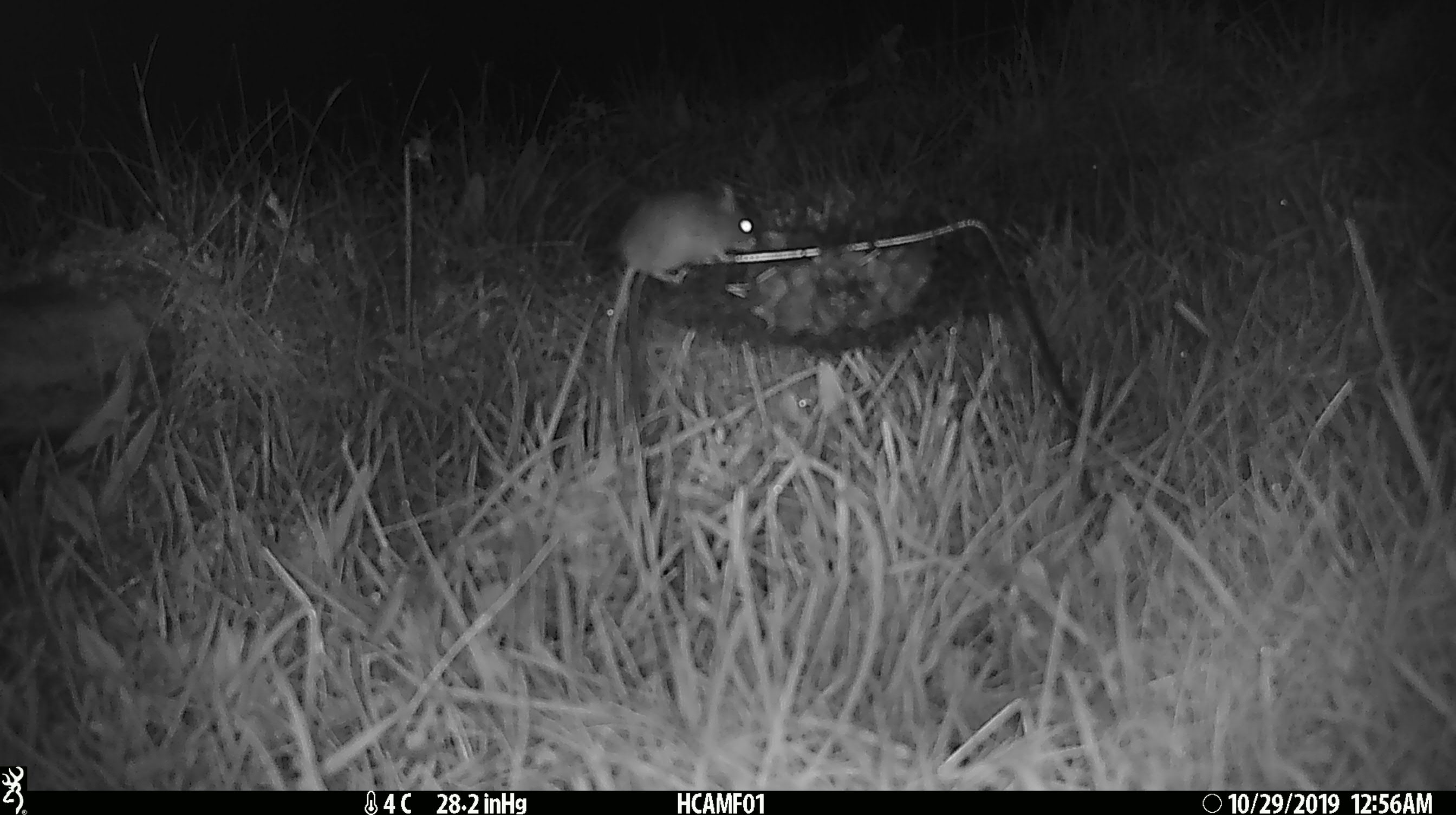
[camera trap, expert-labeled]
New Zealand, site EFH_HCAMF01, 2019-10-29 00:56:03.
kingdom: Animalia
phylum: Chordata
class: Mammalia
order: Rodentia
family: Muridae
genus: Mus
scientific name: Mus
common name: mouse